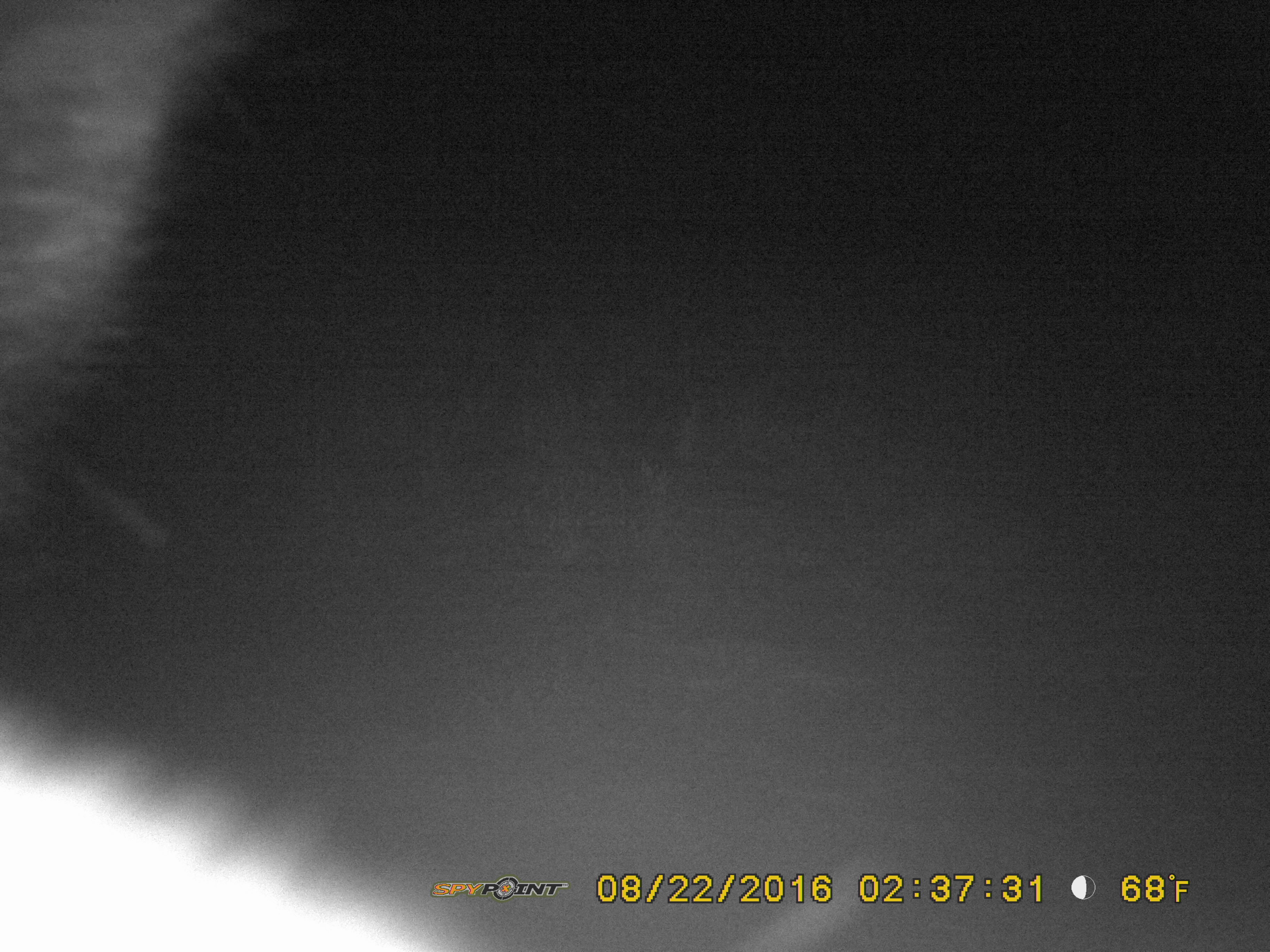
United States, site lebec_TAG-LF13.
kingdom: Animalia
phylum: Chordata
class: Mammalia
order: Artiodactyla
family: Suidae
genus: Sus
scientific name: Sus scrofa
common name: wild boar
Sus scrofa (wild boar).